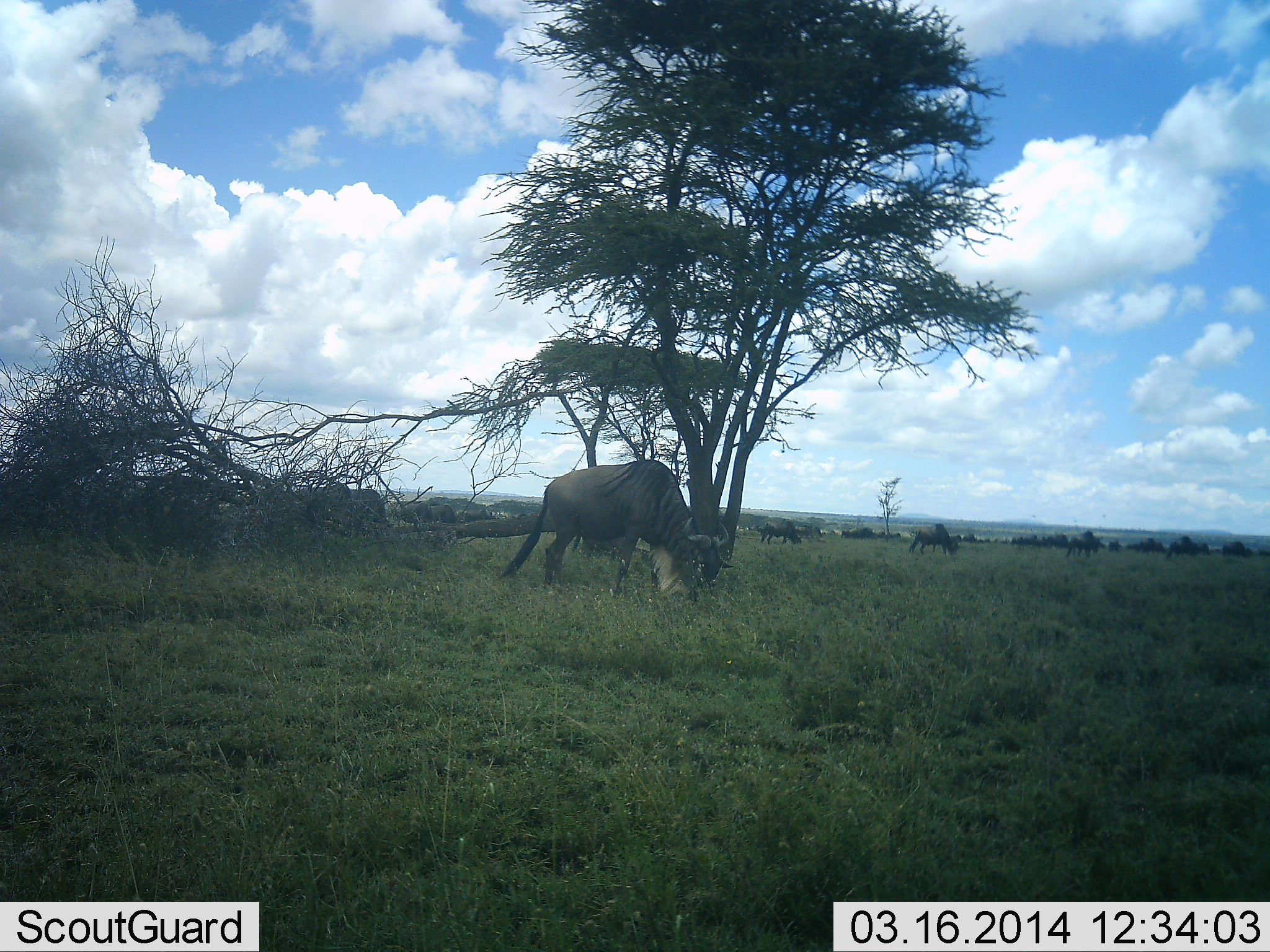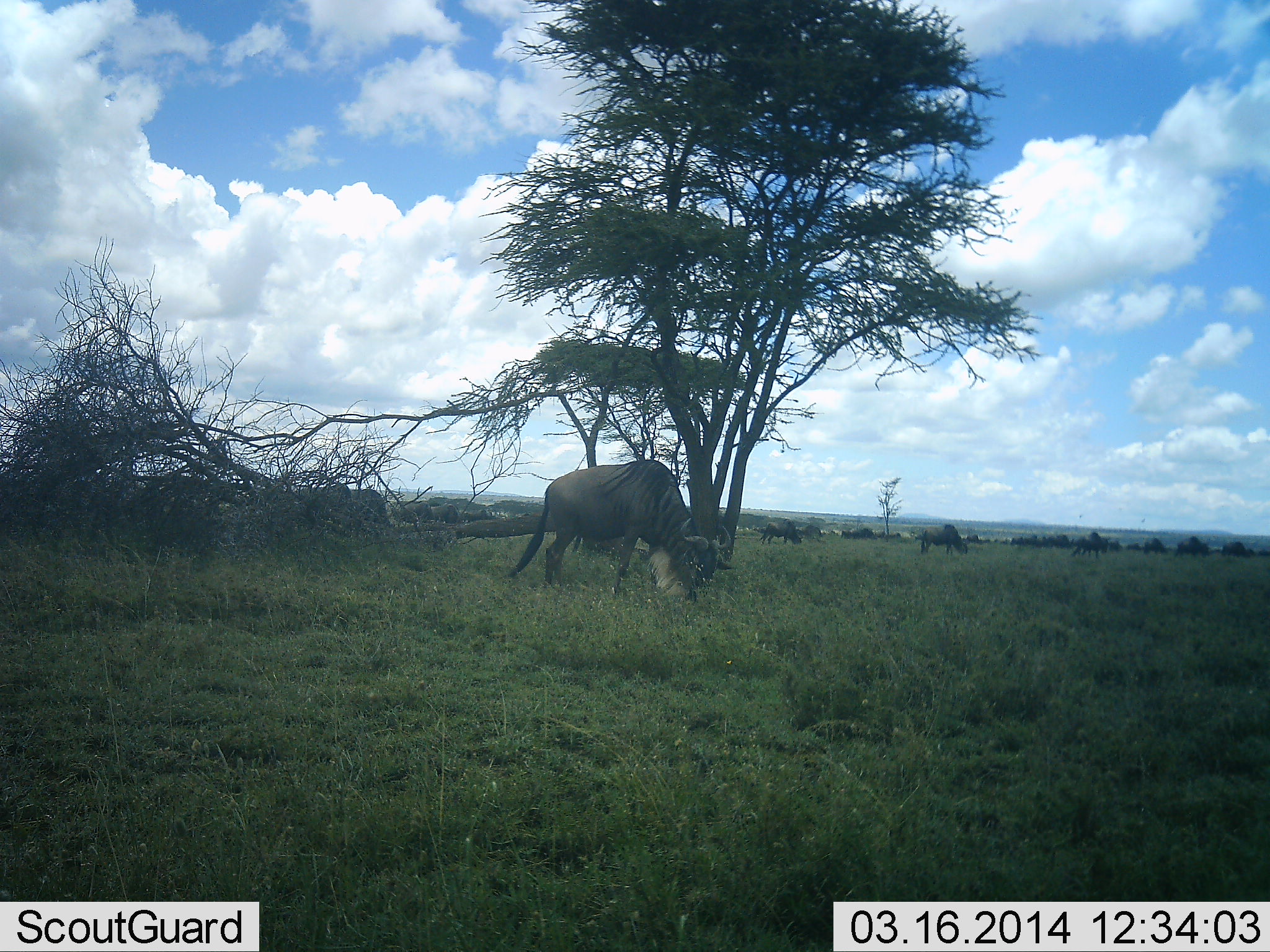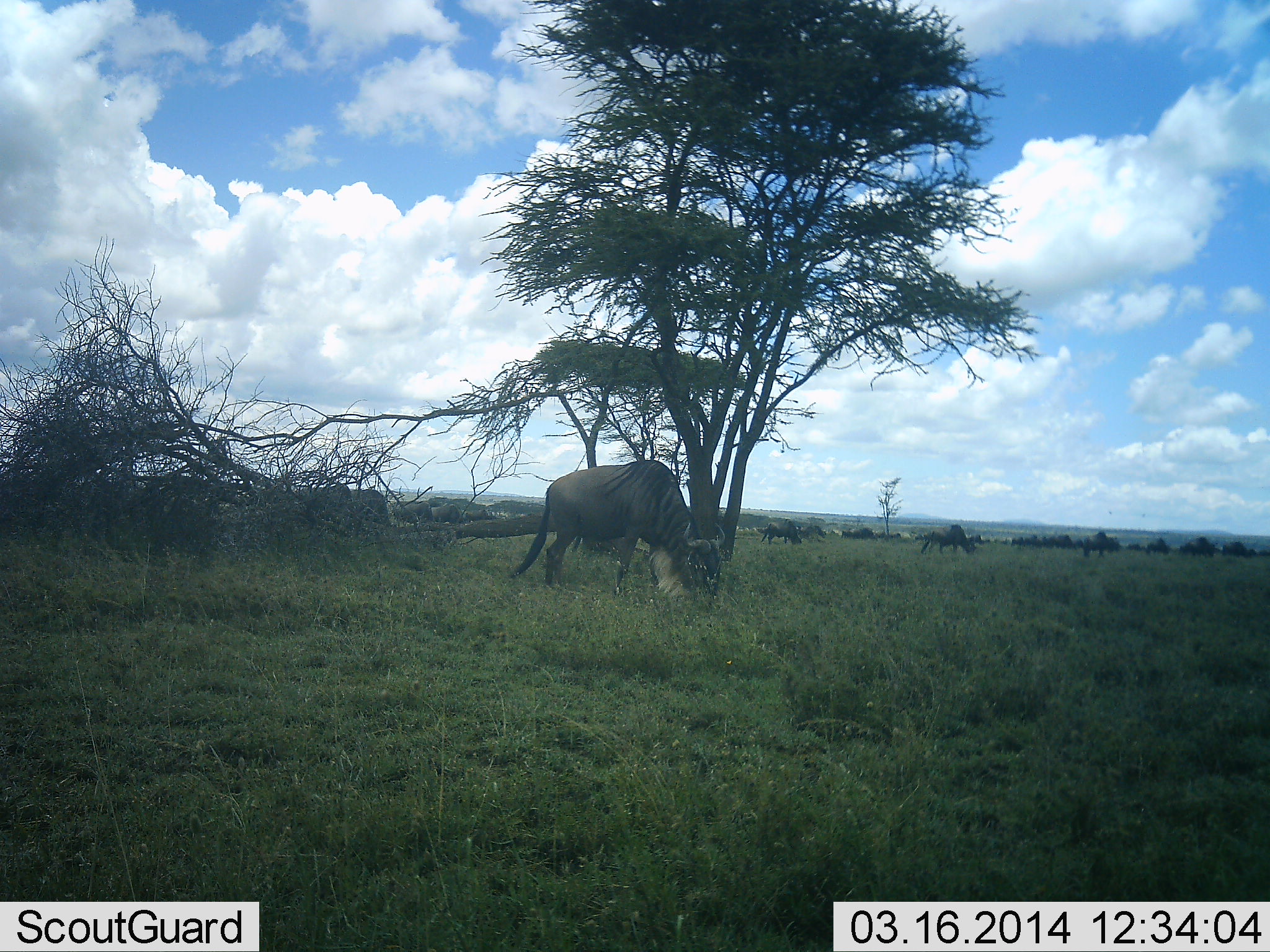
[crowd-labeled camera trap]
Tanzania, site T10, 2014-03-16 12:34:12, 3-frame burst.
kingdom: Animalia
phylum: Chordata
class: Mammalia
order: Artiodactyla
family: Bovidae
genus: Connochaetes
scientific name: Connochaetes taurinus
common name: blue wildebeest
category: wildebeest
Wildebeest (blue wildebeest) (Connochaetes taurinus), count 11-50. Behavior (volunteer vote fractions): standing 30%, resting 0%, moving 50%, interacting 0%. Young present (vote fraction): 0%. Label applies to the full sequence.